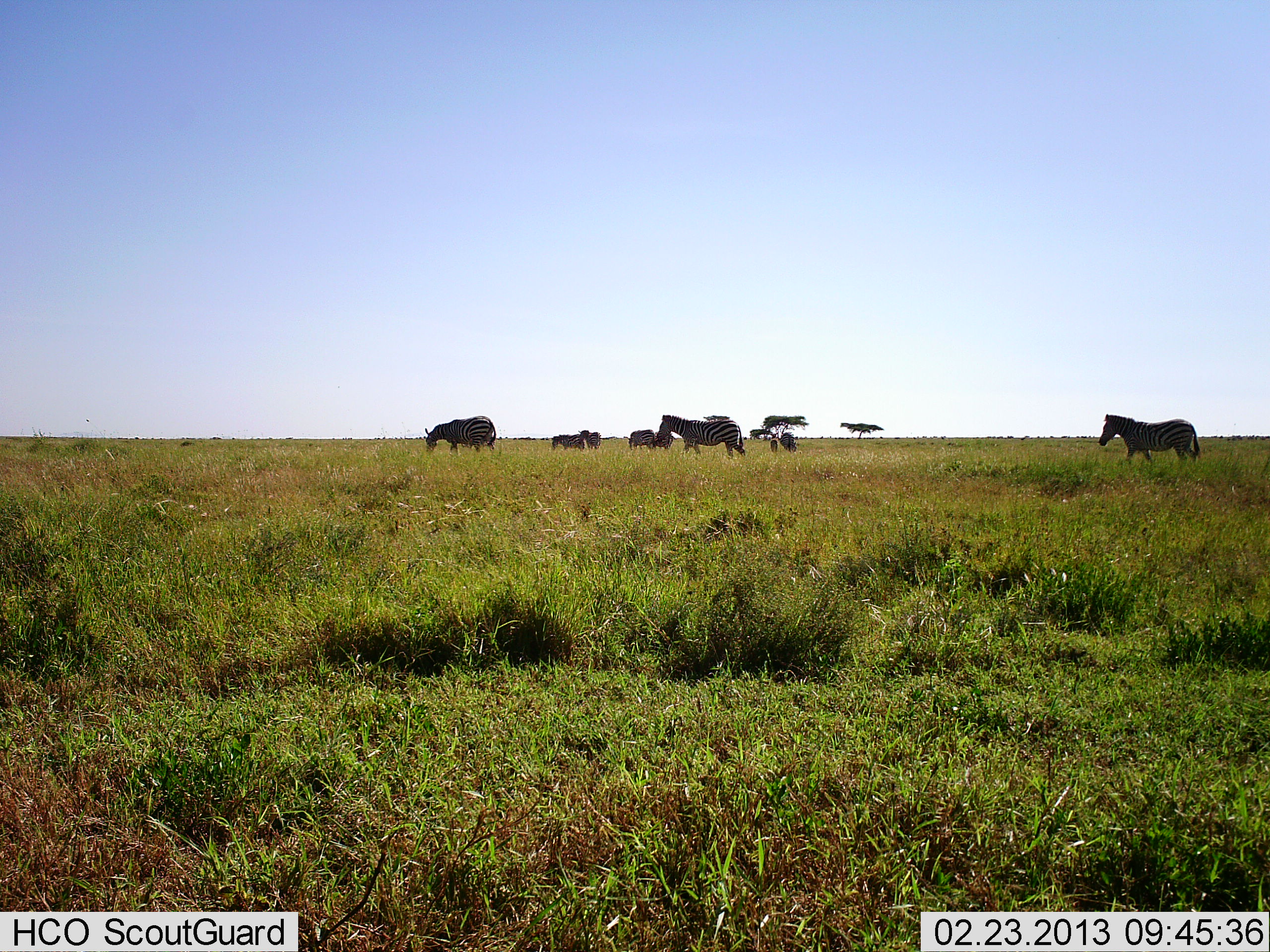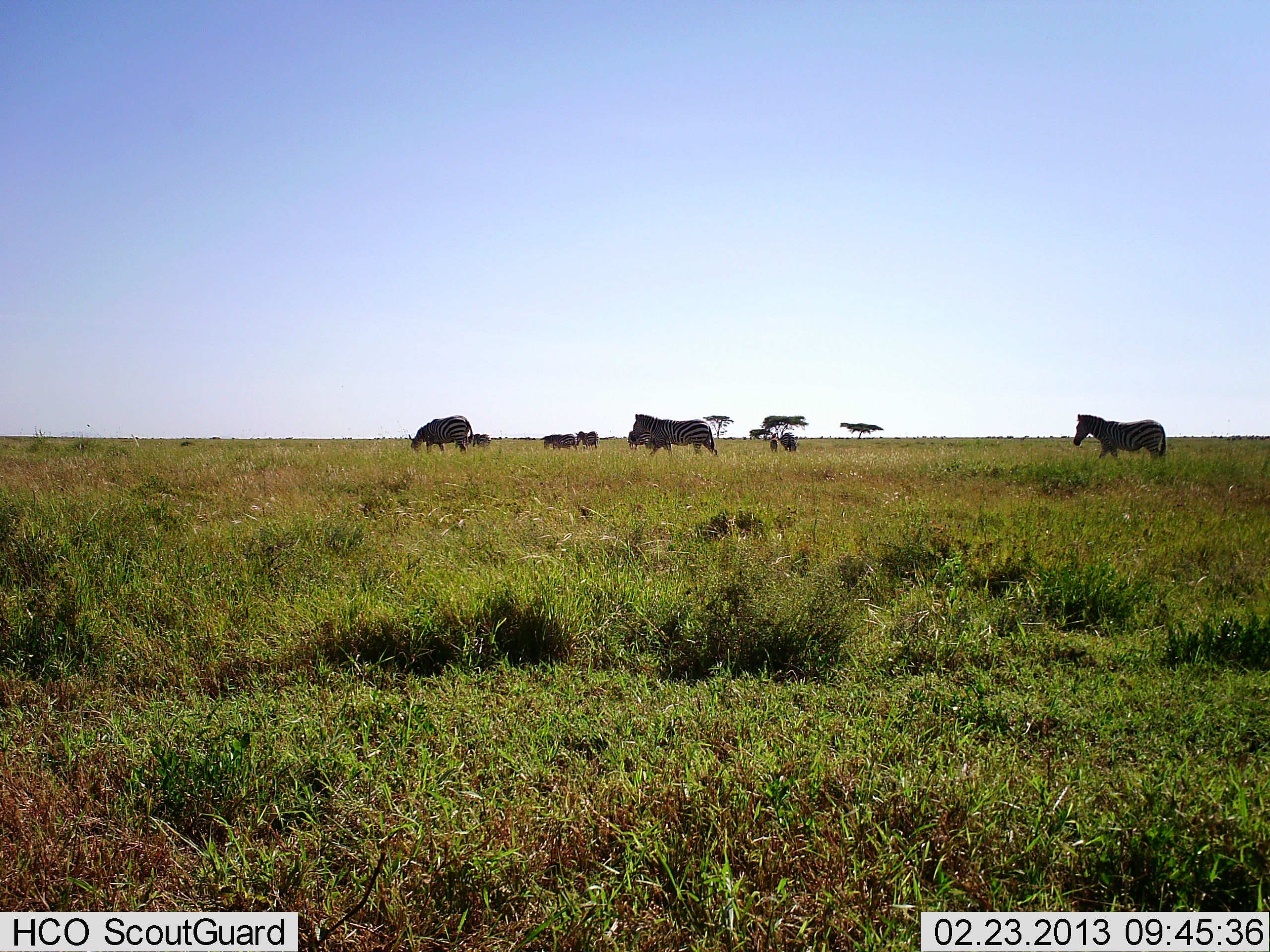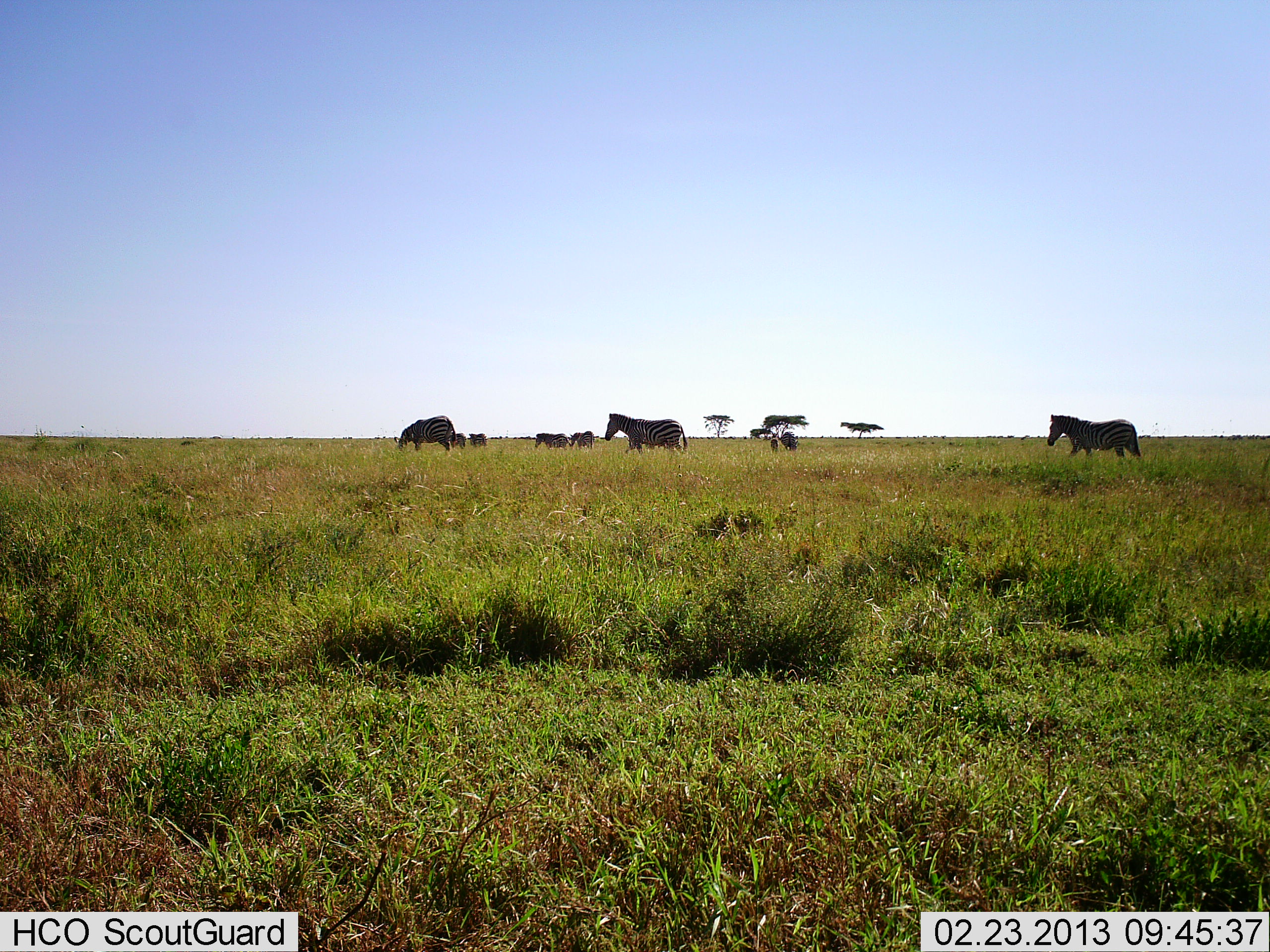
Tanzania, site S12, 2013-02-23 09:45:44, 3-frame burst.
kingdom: Animalia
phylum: Chordata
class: Mammalia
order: Perissodactyla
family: Equidae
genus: Equus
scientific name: Equus quagga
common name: plains zebra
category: zebra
Zebra (plains zebra) (Equus quagga), count 7. Behavior (volunteer vote fractions): standing 23%, resting 0%, moving 91%, interacting 0%. Young present (vote fraction): 0%. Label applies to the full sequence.